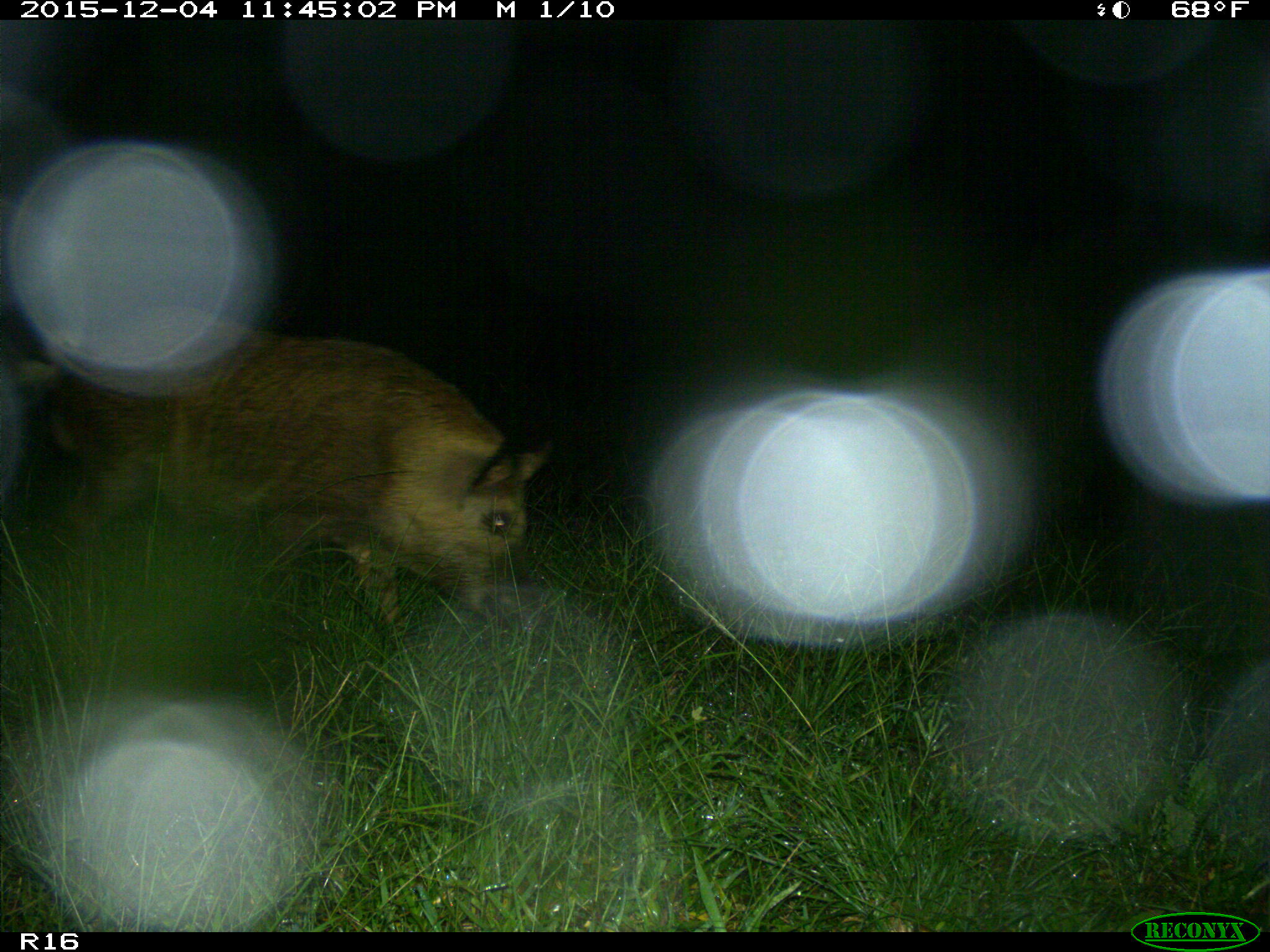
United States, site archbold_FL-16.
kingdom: Animalia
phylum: Chordata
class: Mammalia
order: Artiodactyla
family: Suidae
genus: Sus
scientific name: Sus scrofa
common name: wild boar